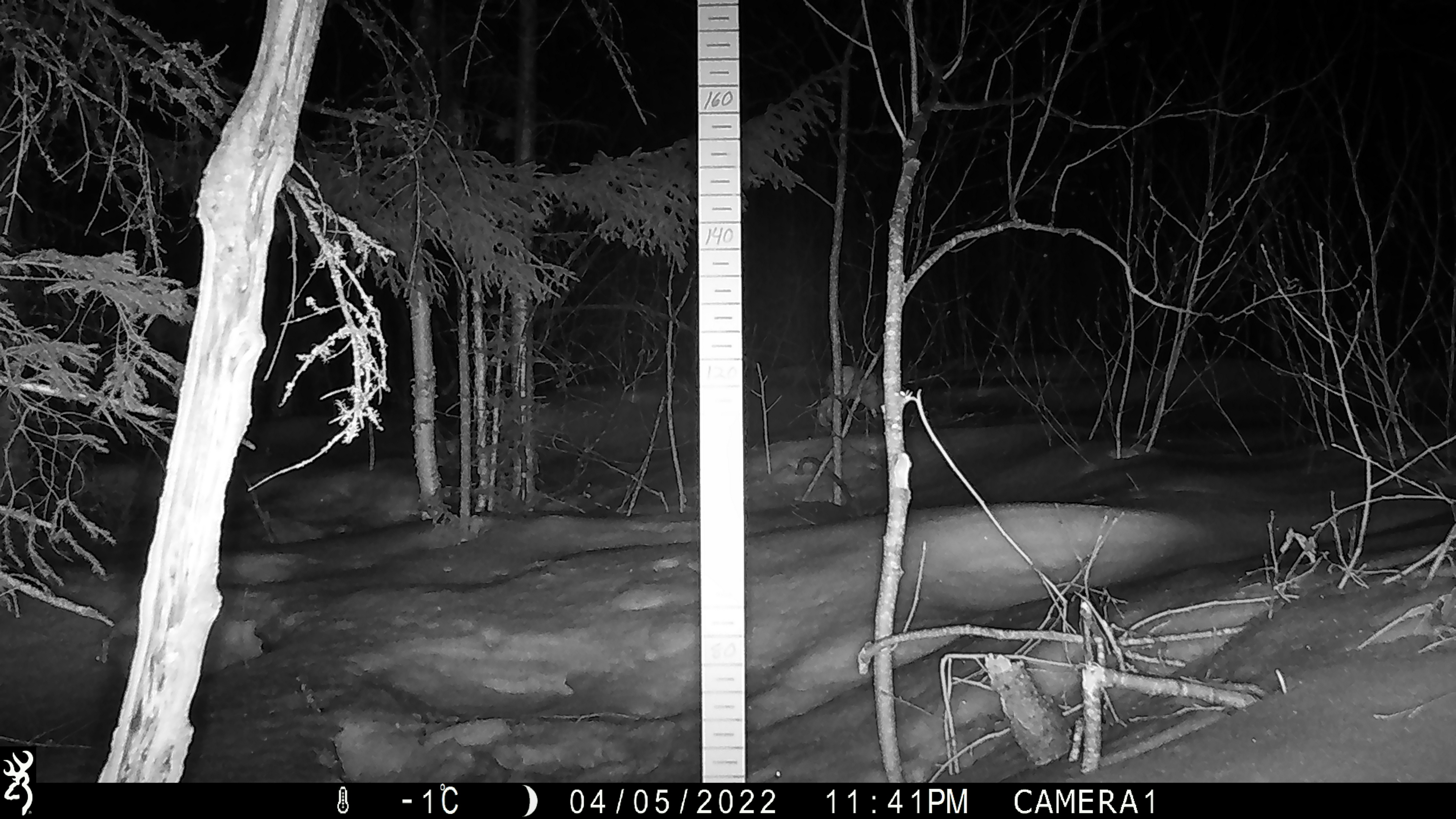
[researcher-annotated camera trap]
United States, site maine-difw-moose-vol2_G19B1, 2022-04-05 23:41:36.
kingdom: Animalia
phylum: Chordata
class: Mammalia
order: Lagomorpha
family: Leporidae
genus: Lepus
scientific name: Lepus americanus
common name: snowshoe hare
Snowshoe hare (Lepus americanus).